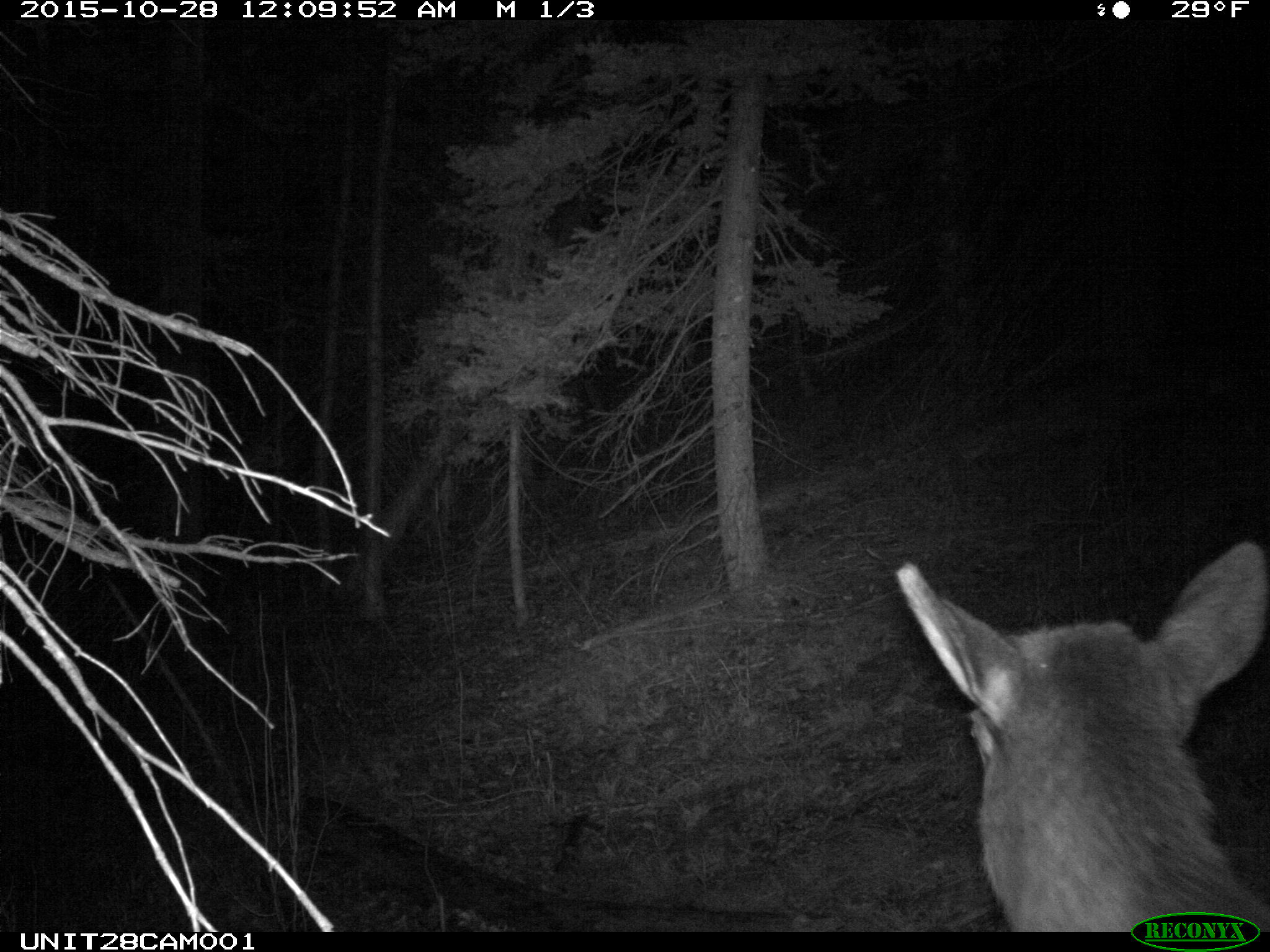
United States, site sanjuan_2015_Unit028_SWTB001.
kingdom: Animalia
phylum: Chordata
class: Mammalia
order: Artiodactyla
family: Cervidae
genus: Cervus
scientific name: Cervus elaphus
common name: red deer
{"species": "Cervus elaphus (red deer)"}